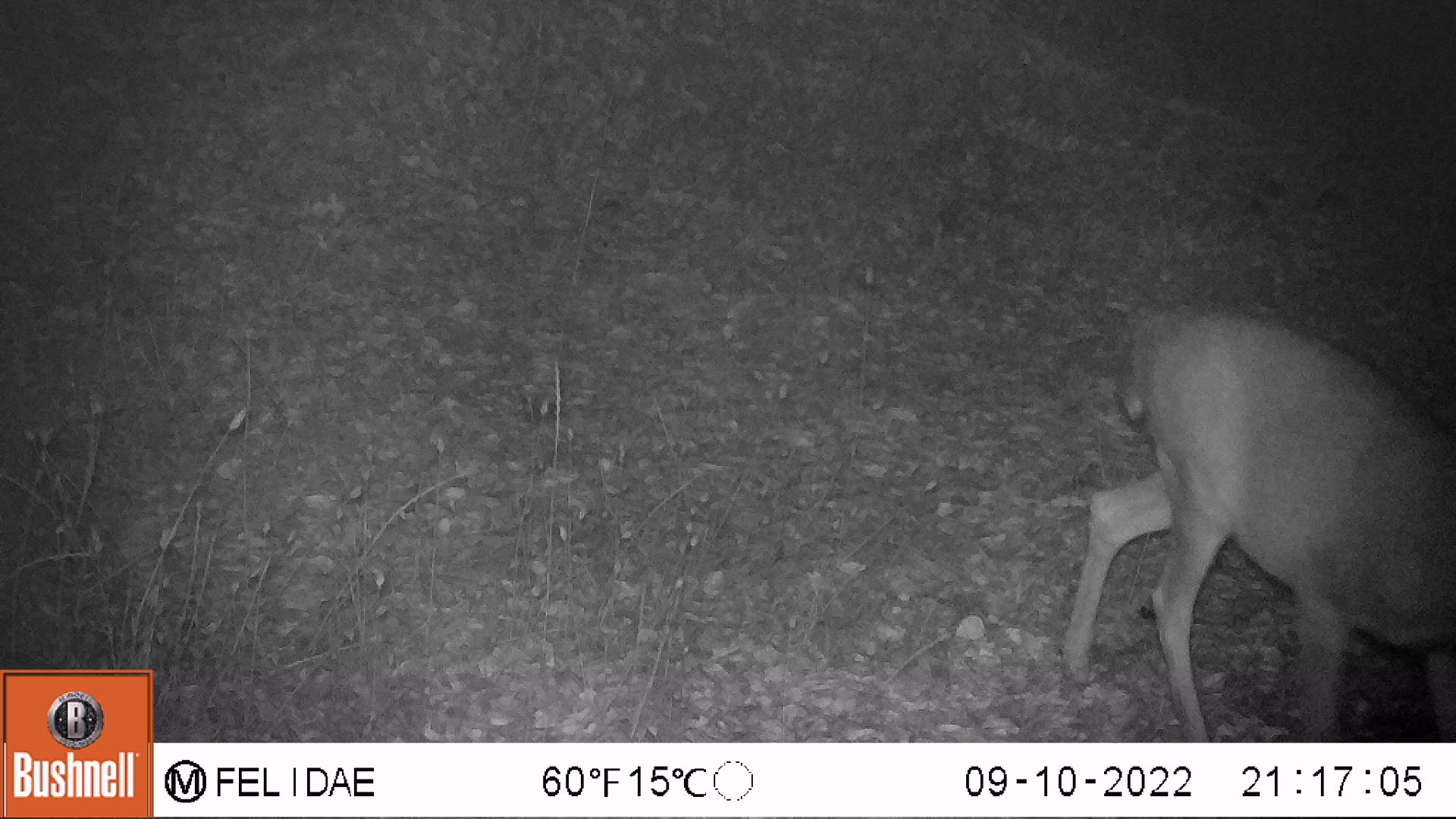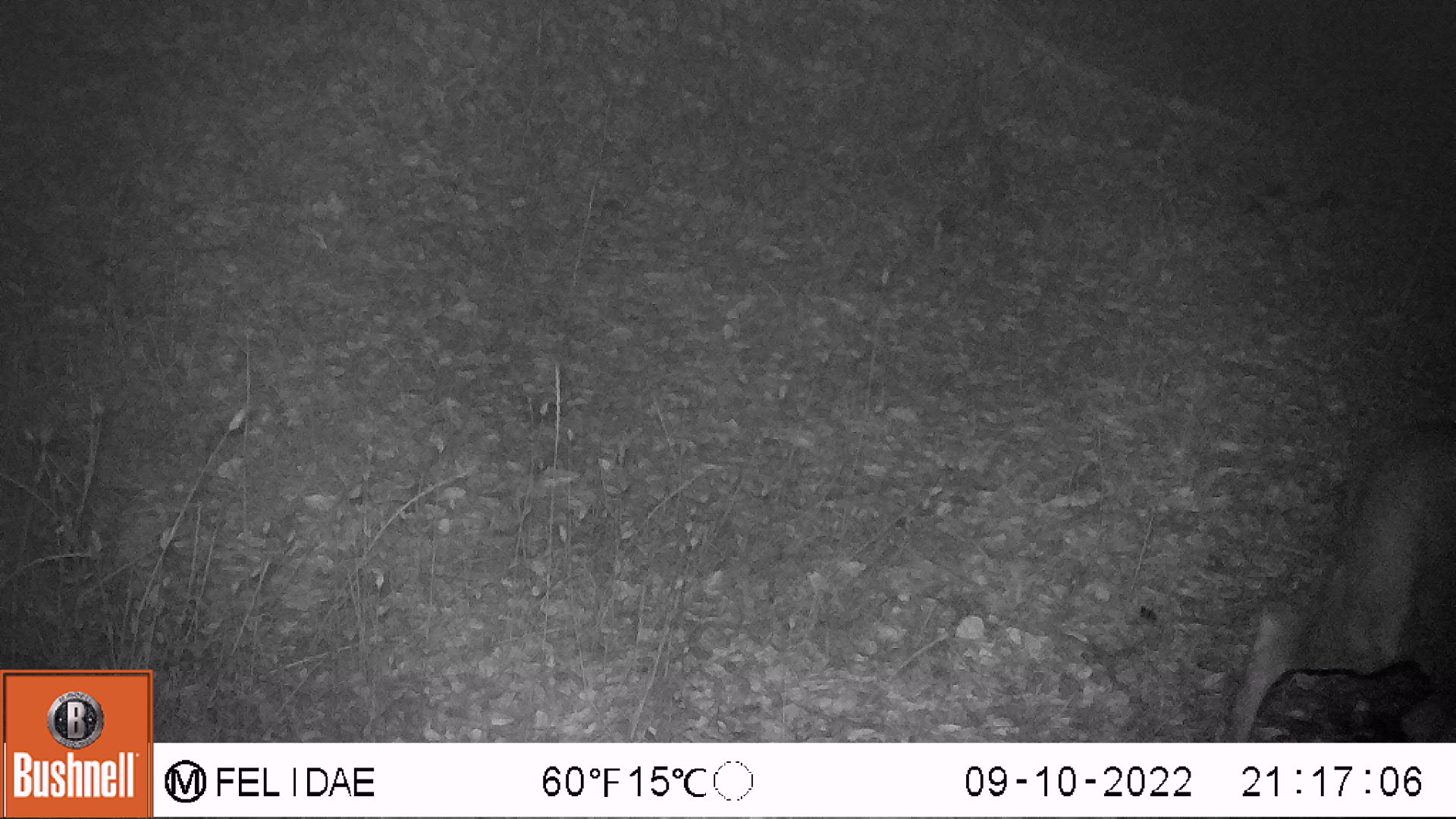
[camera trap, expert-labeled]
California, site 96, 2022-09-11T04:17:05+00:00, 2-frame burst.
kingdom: Animalia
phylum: Chordata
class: Mammalia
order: Artiodactyla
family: Cervidae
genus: Odocoileus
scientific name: Odocoileus hemionus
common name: mule deer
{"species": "mule deer (Odocoileus hemionus)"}